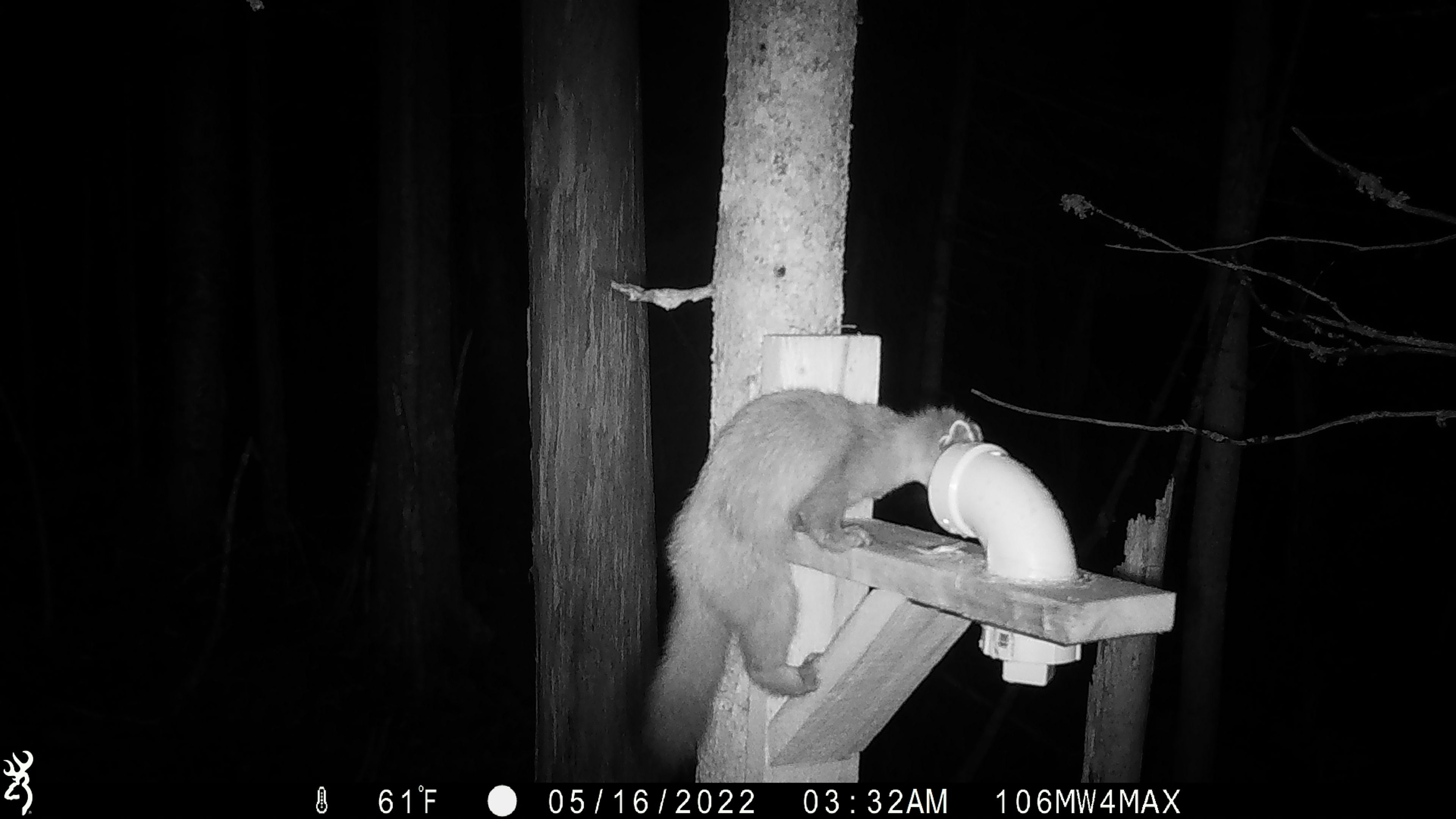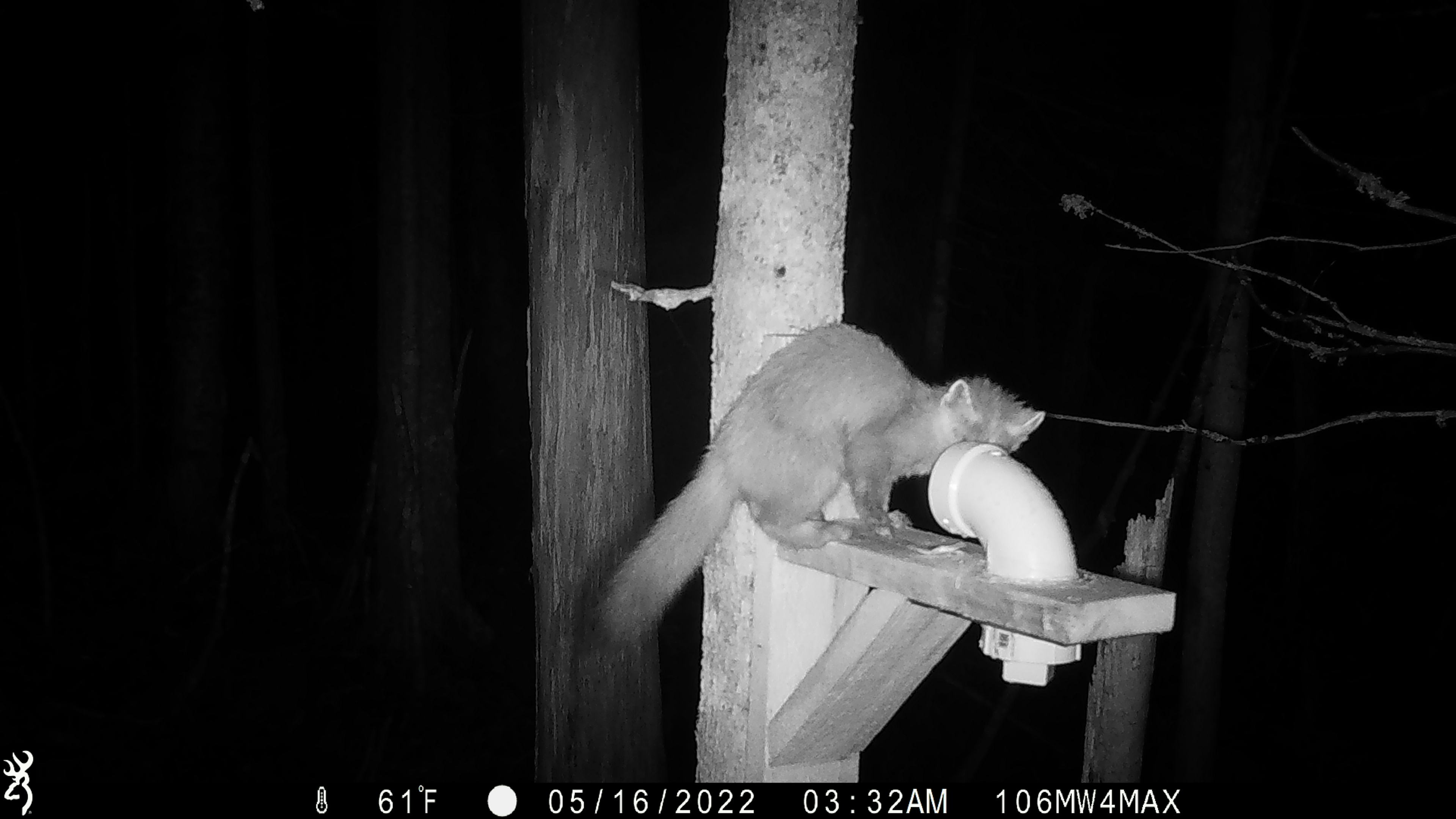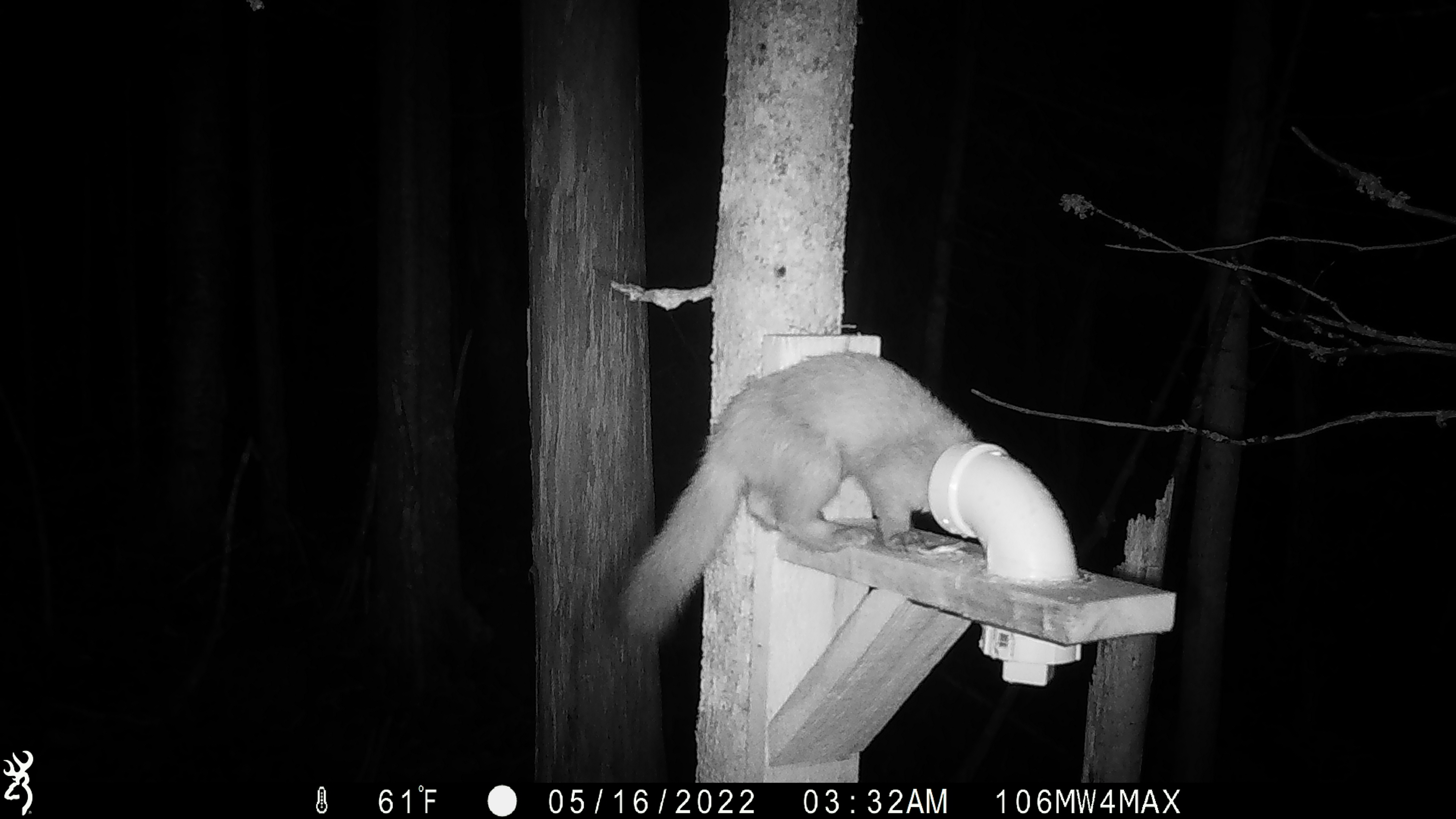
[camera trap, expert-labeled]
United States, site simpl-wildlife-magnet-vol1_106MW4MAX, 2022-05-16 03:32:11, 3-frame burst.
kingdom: Animalia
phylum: Chordata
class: Mammalia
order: Carnivora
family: Mustelidae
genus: Martes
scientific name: Martes americana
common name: american marten